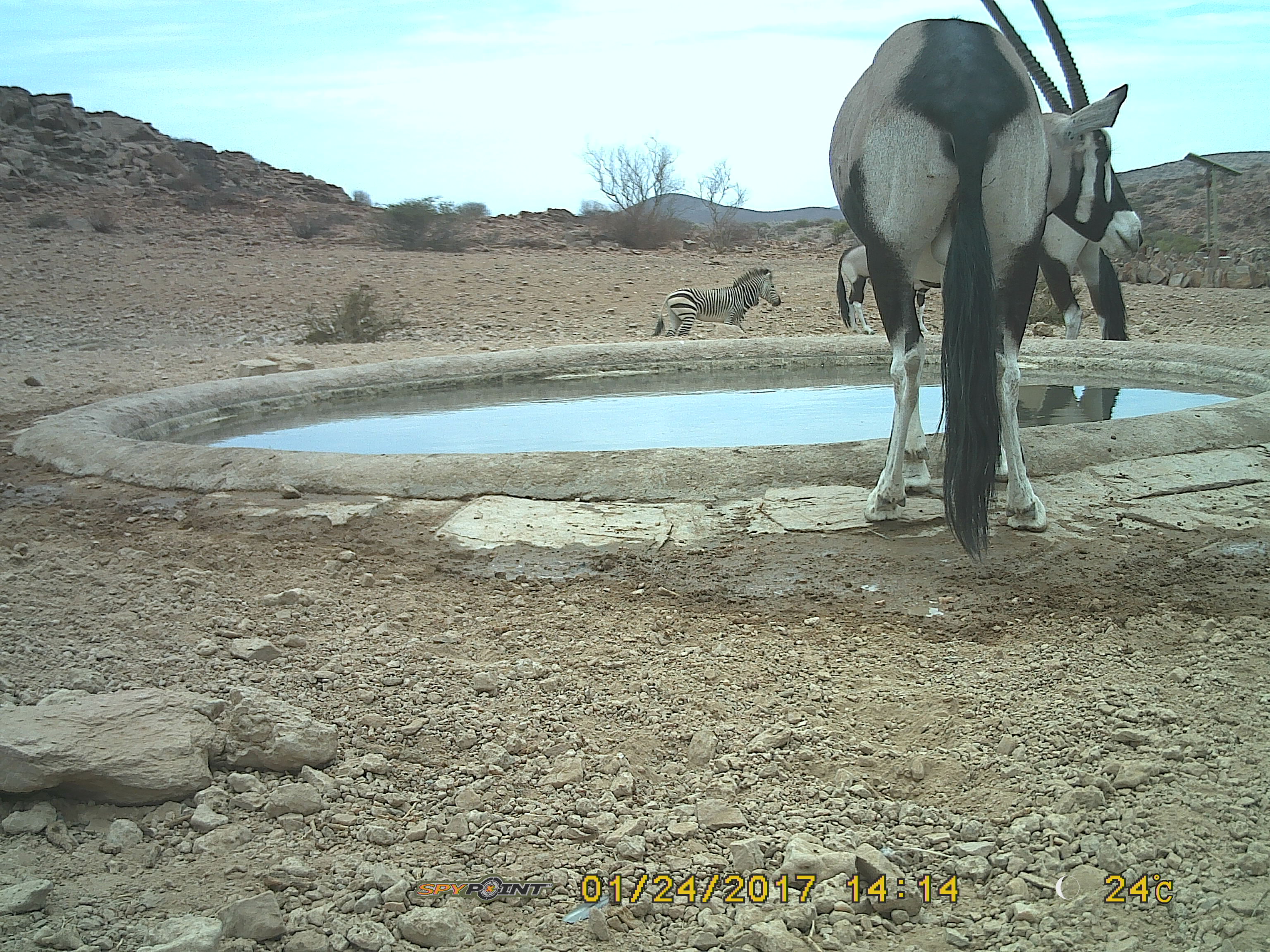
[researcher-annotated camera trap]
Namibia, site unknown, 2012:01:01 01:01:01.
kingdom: Animalia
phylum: Chordata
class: Mammalia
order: Artiodactyla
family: Bovidae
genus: Oryx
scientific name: Oryx gazella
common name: gemsbok